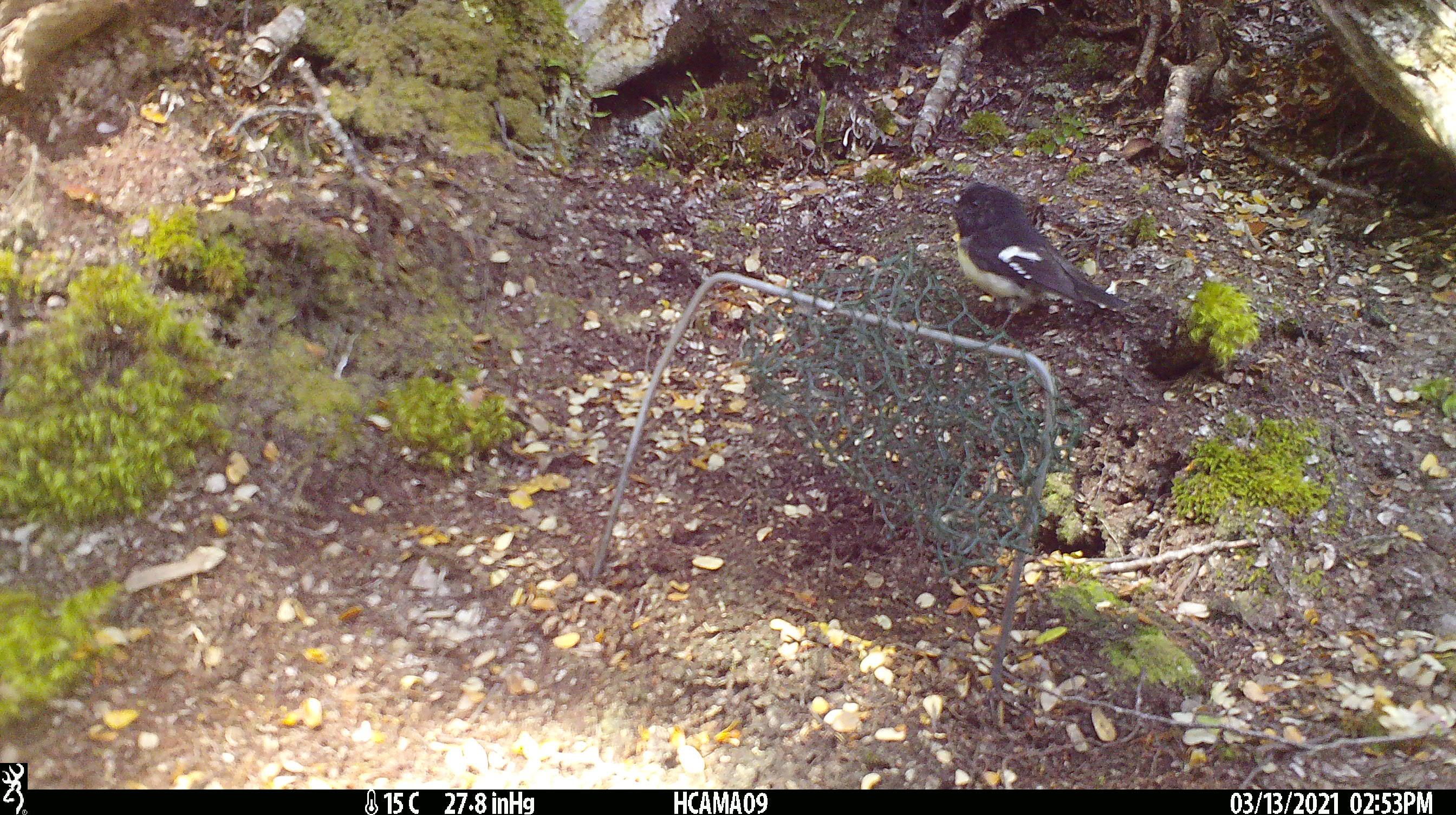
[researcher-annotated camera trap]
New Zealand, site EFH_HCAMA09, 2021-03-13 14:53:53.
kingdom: Animalia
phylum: Chordata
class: Aves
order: Passeriformes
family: Petroicidae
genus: Petroica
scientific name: Petroica macrocephala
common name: tomtit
Tomtit (Petroica macrocephala).